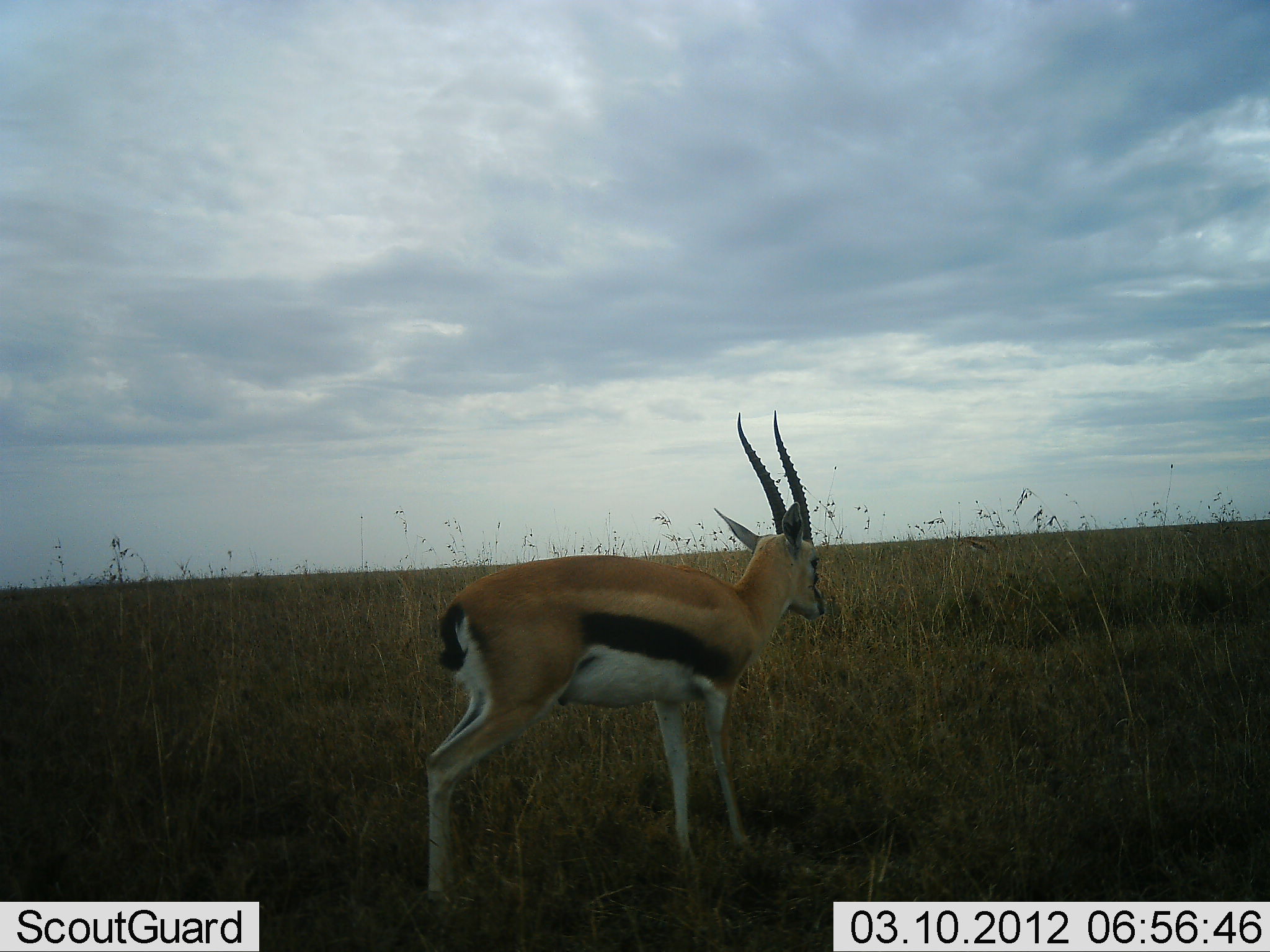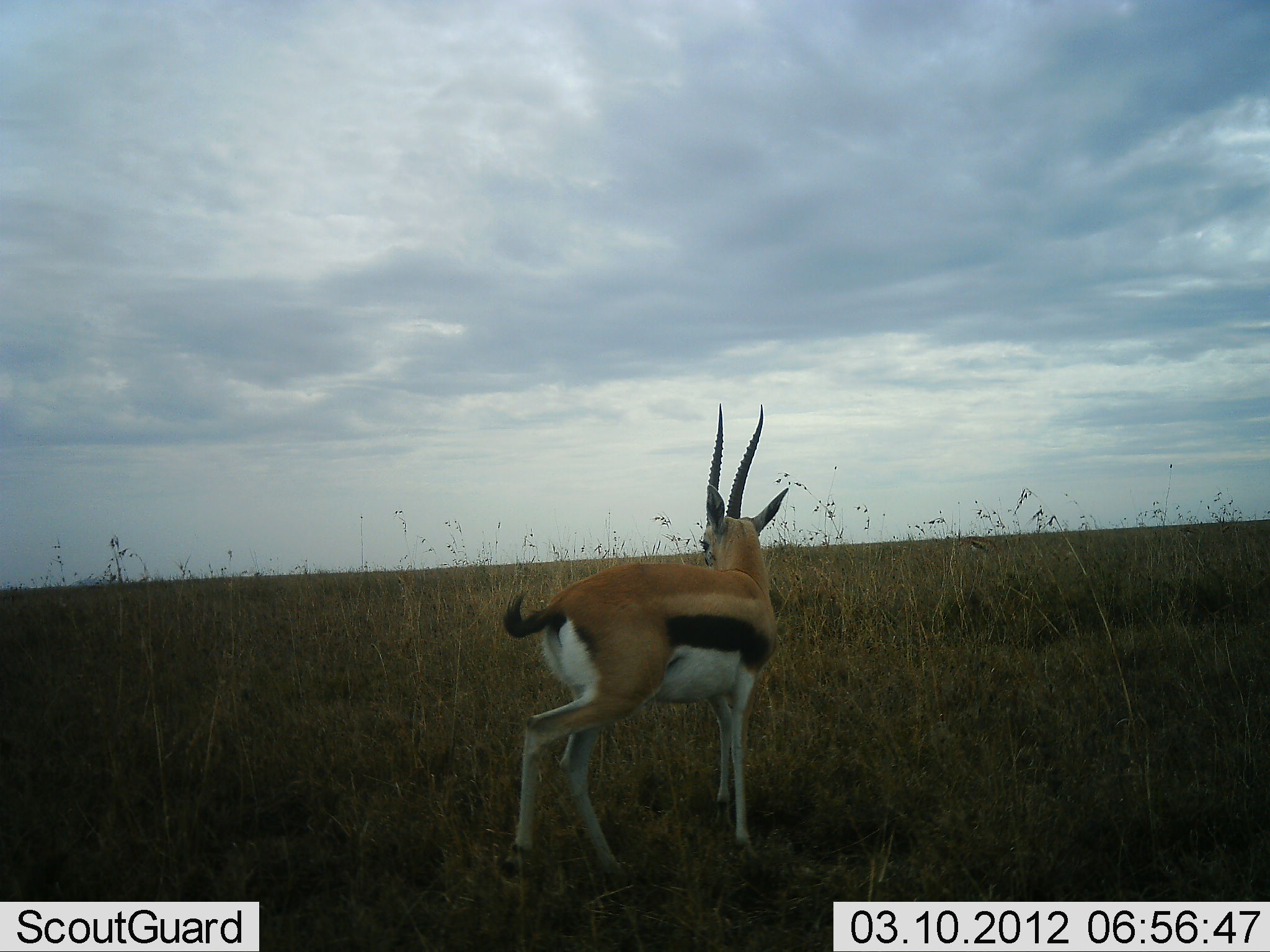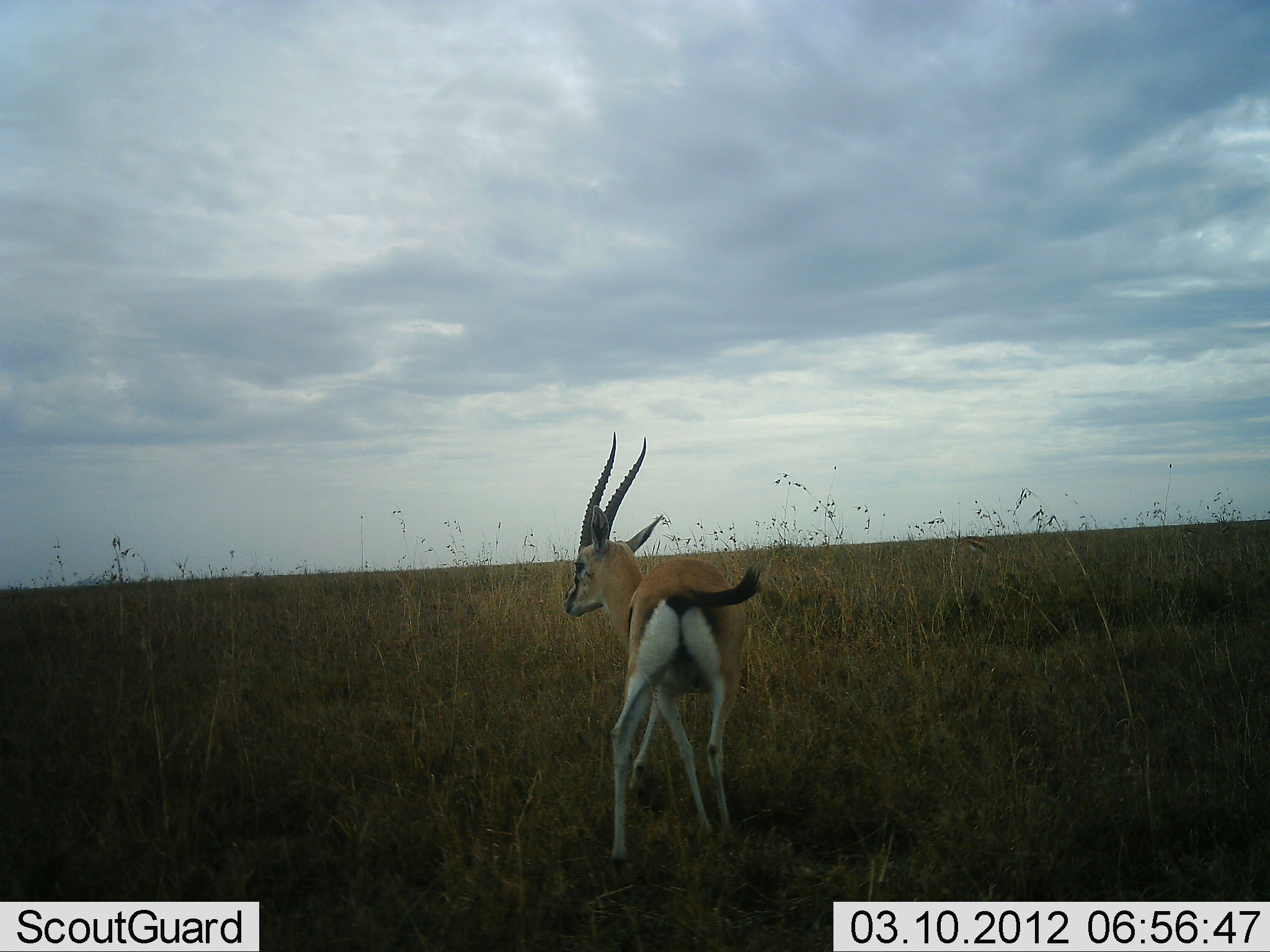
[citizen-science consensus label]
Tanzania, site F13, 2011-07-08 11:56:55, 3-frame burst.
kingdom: Animalia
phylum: Chordata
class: Mammalia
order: Artiodactyla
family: Bovidae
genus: Eudorcas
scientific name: Eudorcas thomsonii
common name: thomson's gazelle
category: gazellethomsons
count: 1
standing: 45%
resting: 0%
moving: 64%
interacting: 0%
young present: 0%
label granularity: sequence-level